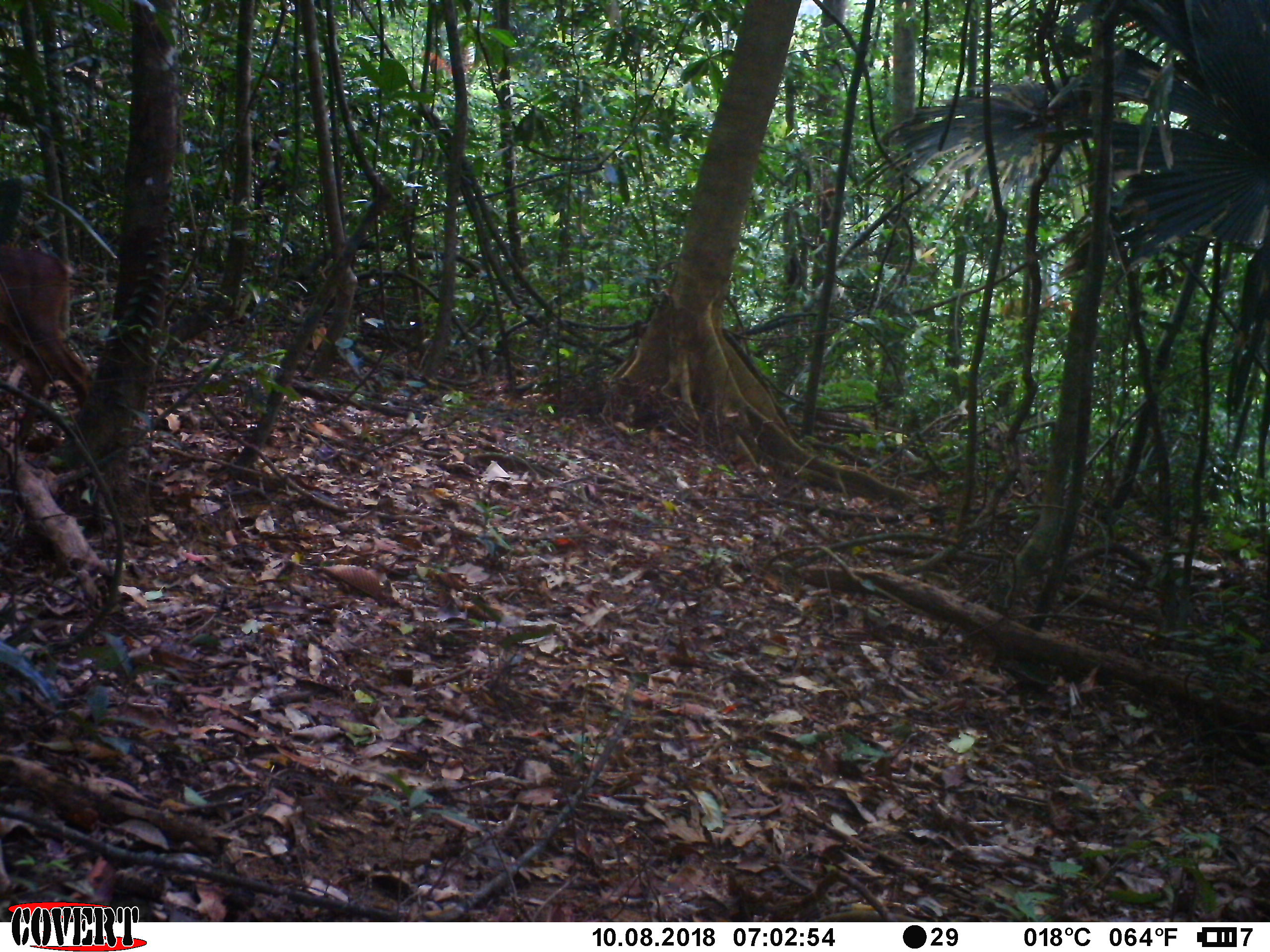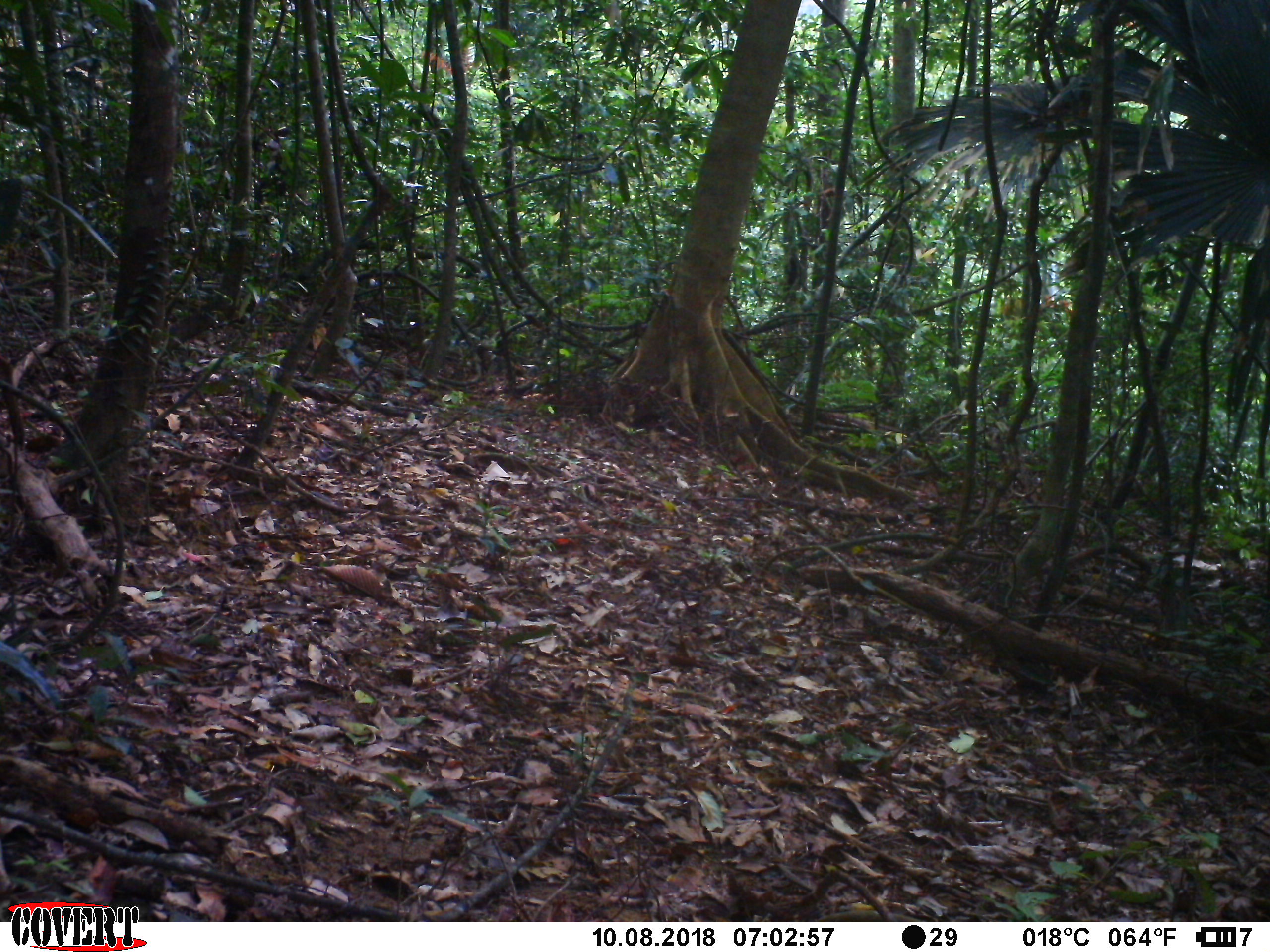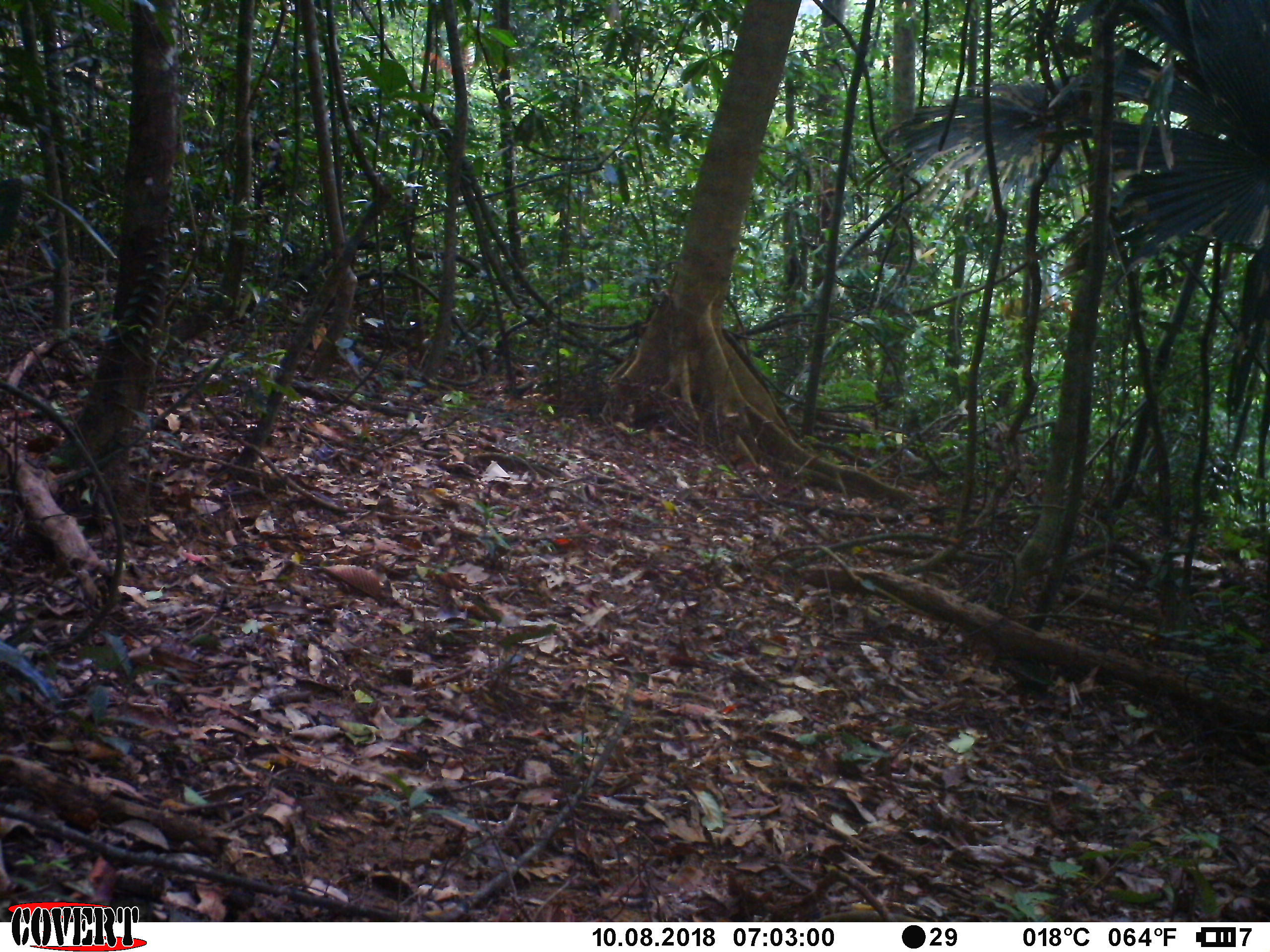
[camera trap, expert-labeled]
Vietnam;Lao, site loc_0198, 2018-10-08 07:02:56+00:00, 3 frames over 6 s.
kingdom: Animalia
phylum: Chordata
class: Mammalia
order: Artiodactyla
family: Cervidae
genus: Muntiacus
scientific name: Muntiacus vuquangensis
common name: large-antlered muntjac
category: large antlered muntjac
Large antlered muntjac (large-antlered muntjac) (Muntiacus vuquangensis). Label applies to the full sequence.